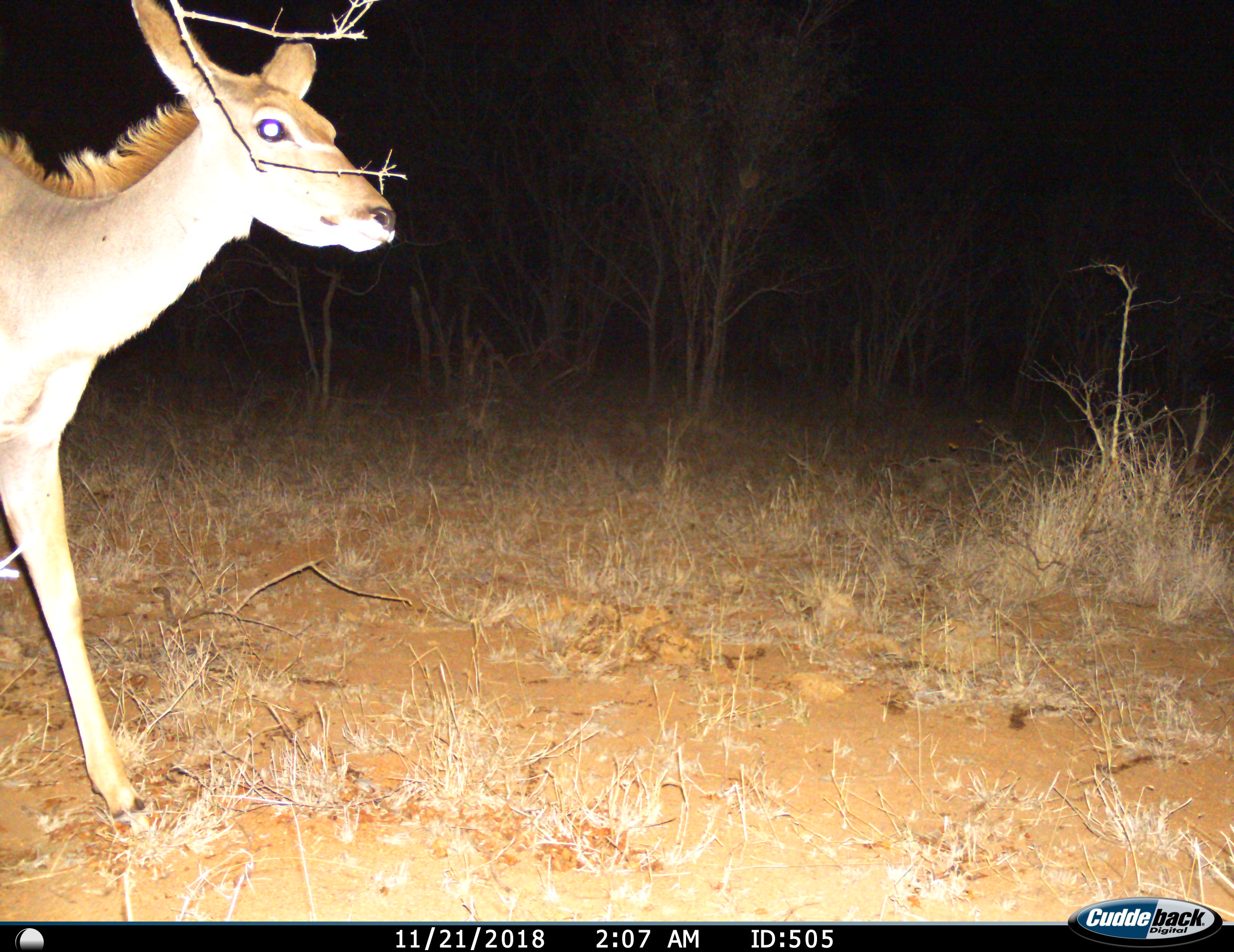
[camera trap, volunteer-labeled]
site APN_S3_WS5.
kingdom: Animalia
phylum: Chordata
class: Mammalia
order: Artiodactyla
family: Bovidae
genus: Tragelaphus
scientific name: Tragelaphus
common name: kudu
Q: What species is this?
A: Kudu (Tragelaphus).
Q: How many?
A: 1.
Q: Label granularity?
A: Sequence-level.